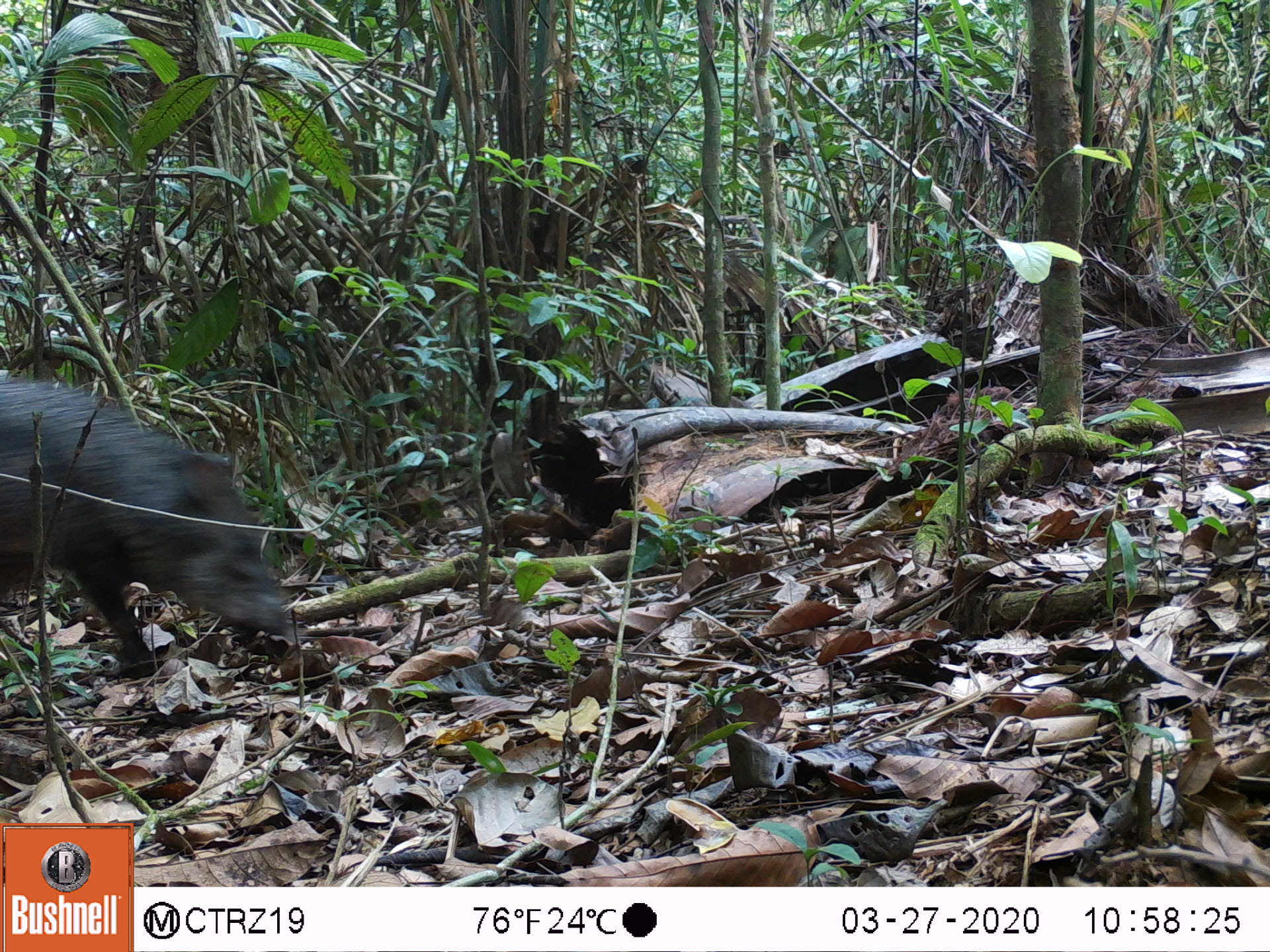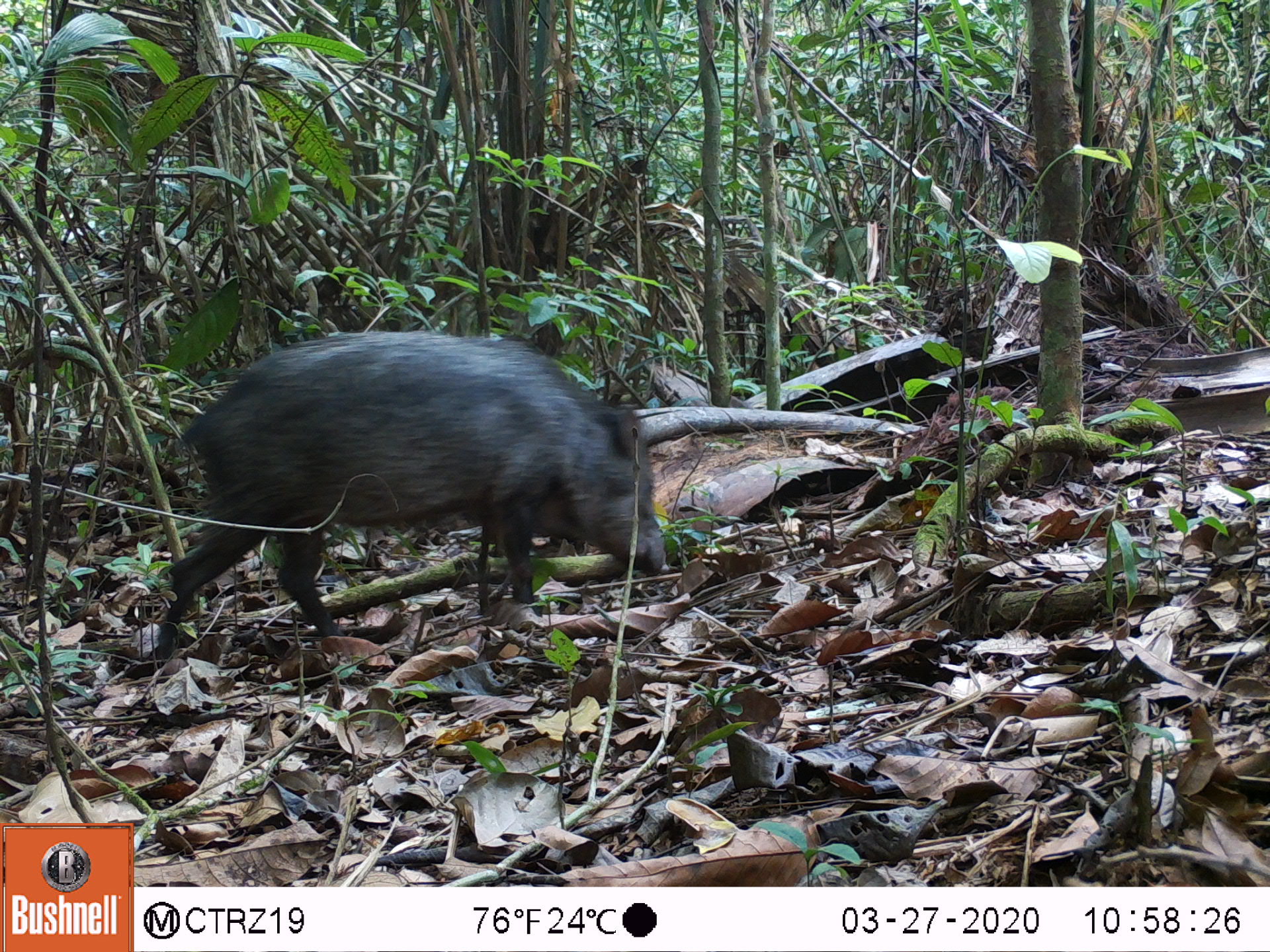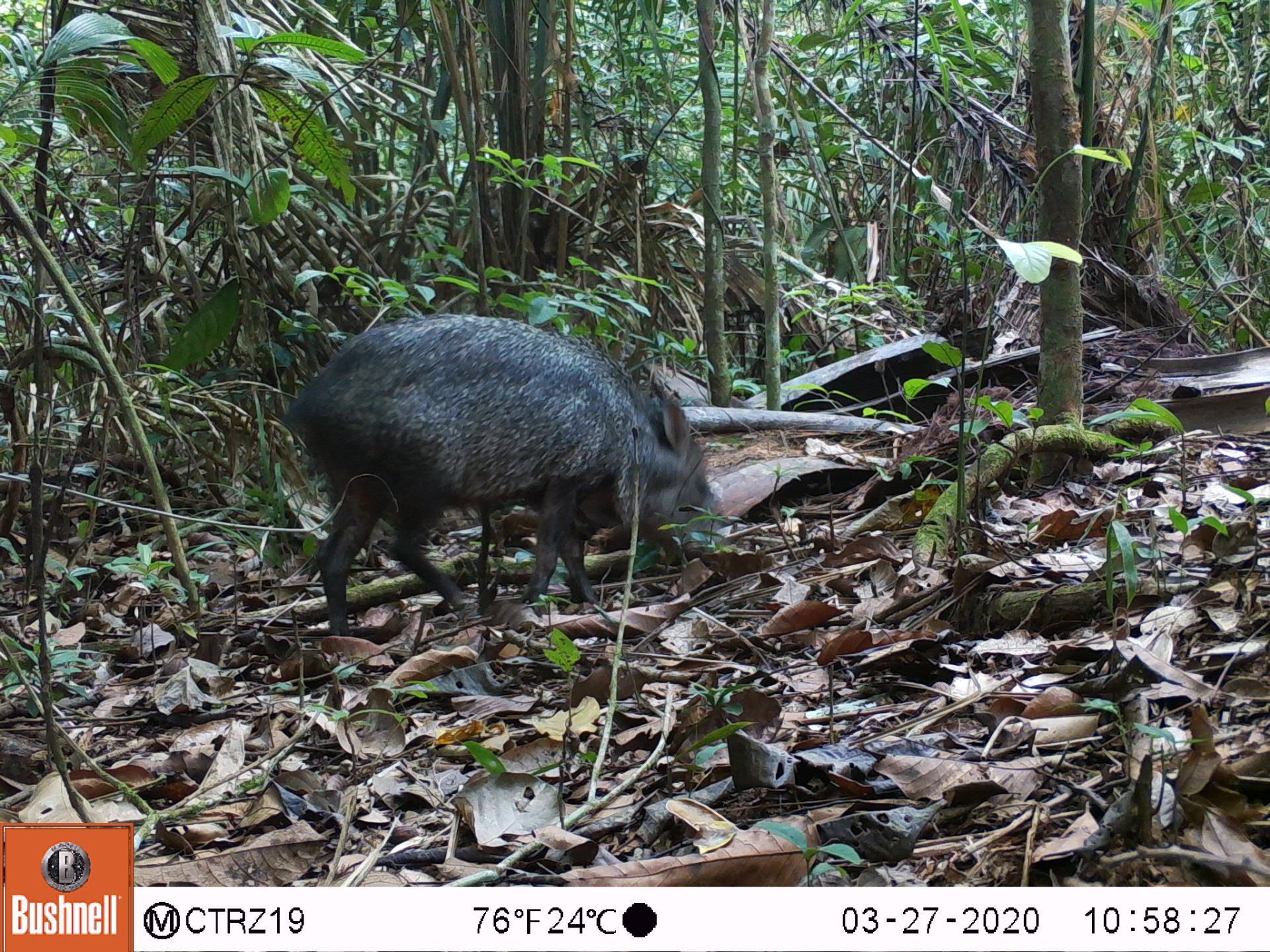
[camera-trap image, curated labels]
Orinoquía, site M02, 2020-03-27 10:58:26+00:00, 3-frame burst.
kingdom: Animalia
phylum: Chordata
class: Mammalia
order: Artiodactyla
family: Tayassuidae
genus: Pecari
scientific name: Pecari tajacu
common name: collared peccary